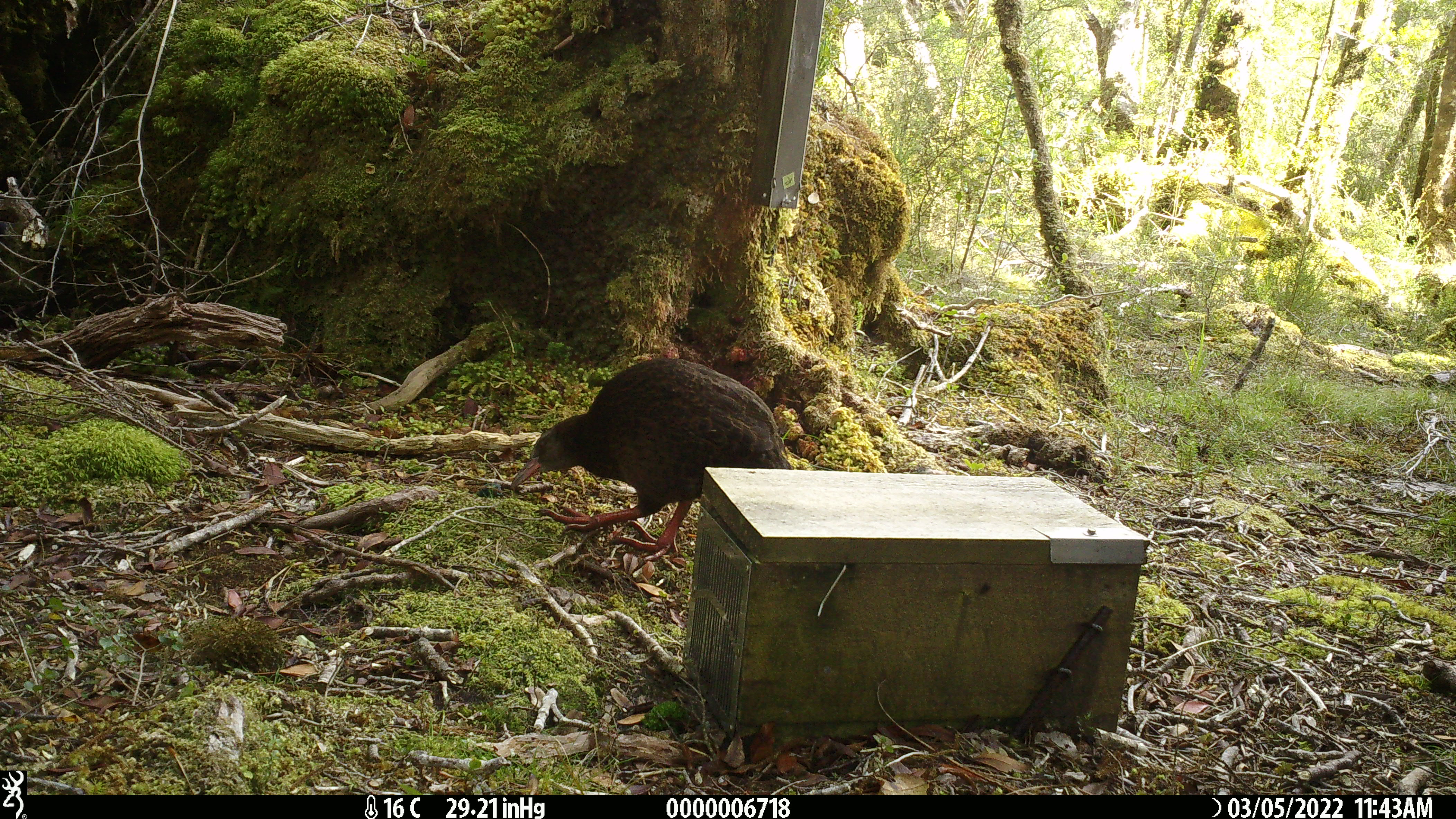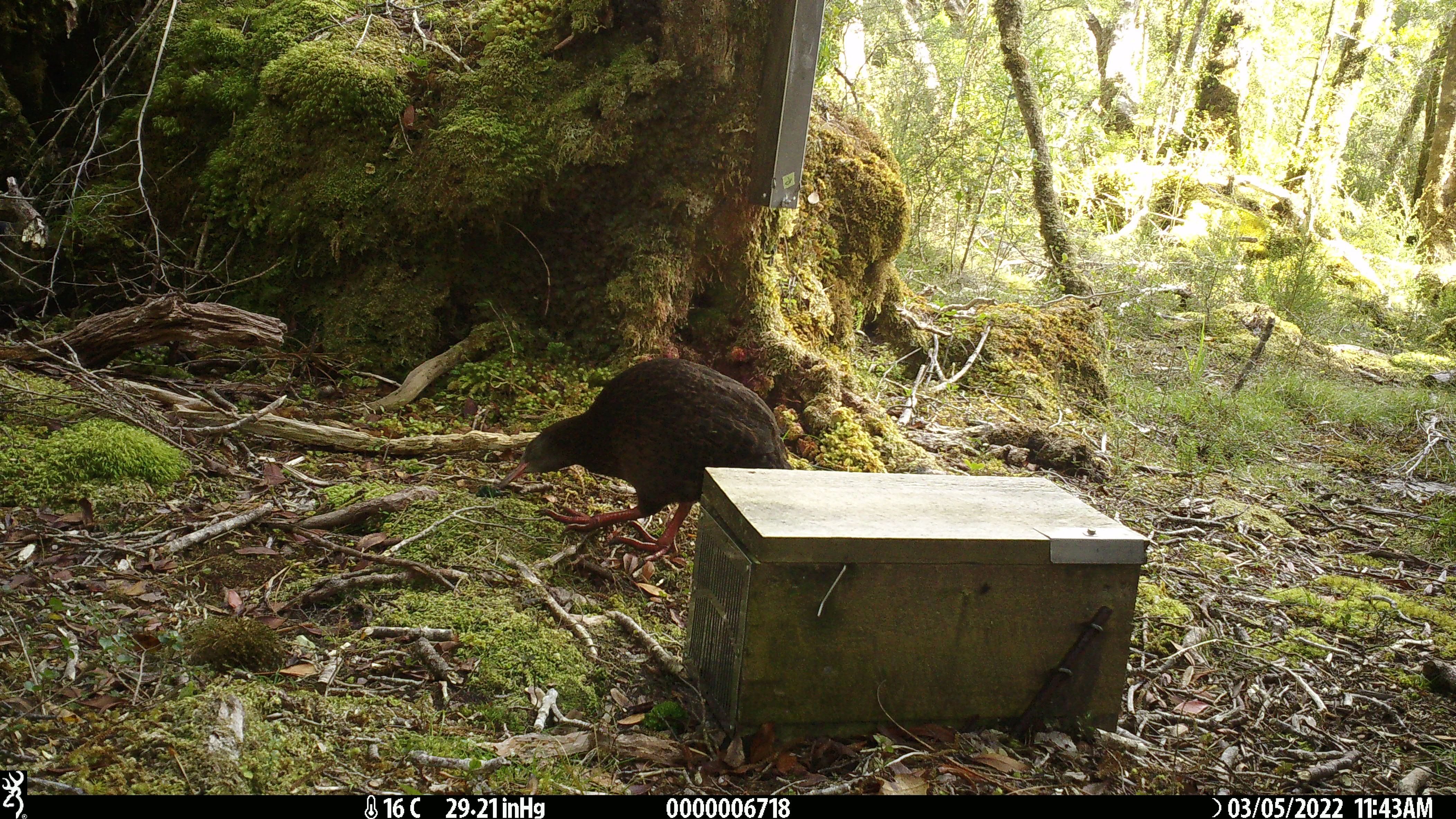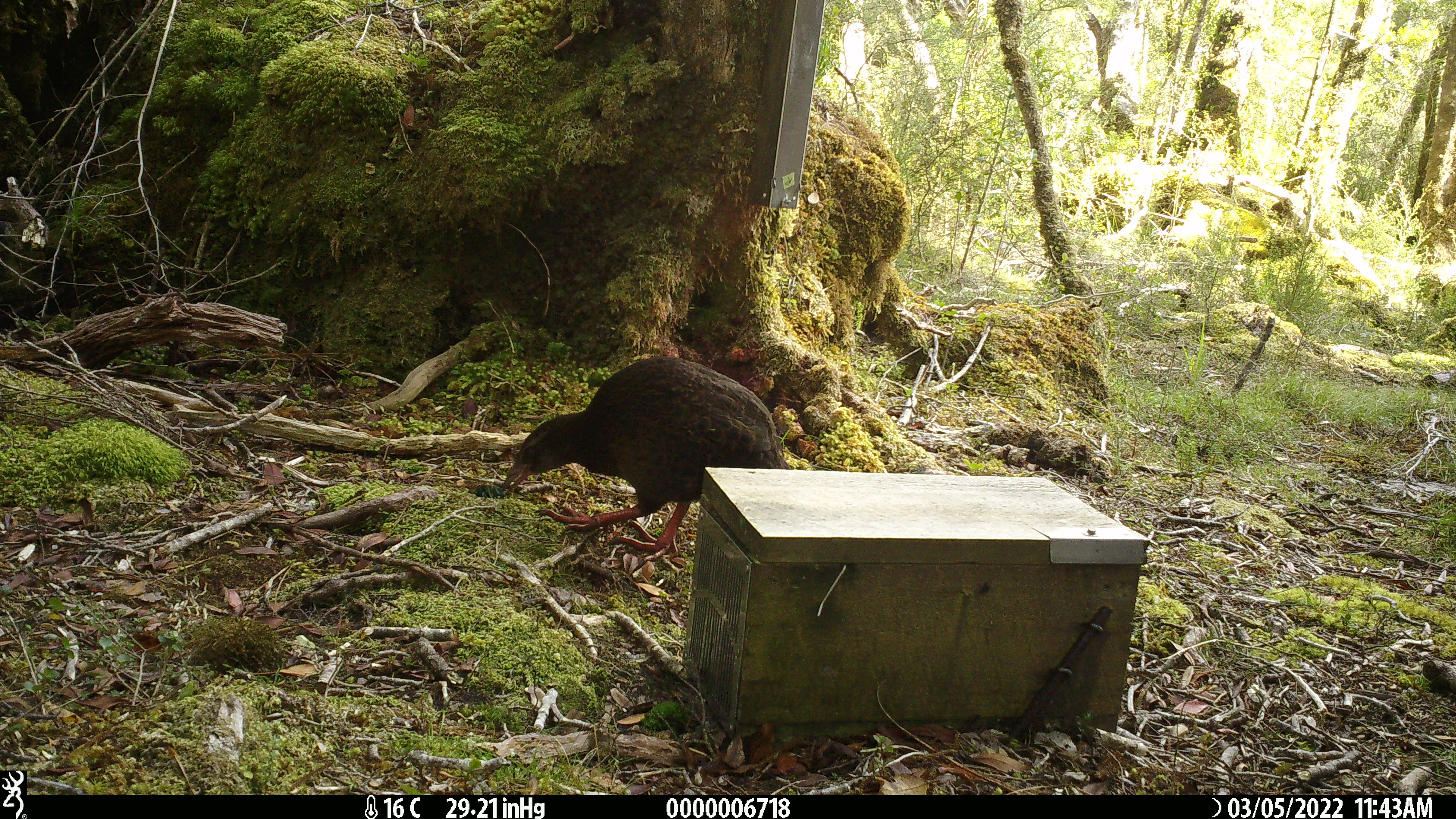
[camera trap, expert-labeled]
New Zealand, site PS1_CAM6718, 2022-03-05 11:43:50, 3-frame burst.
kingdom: Animalia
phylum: Chordata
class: Aves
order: Gruiformes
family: Rallidae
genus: Gallirallus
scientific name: Gallirallus australis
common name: weka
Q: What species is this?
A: Weka (Gallirallus australis).